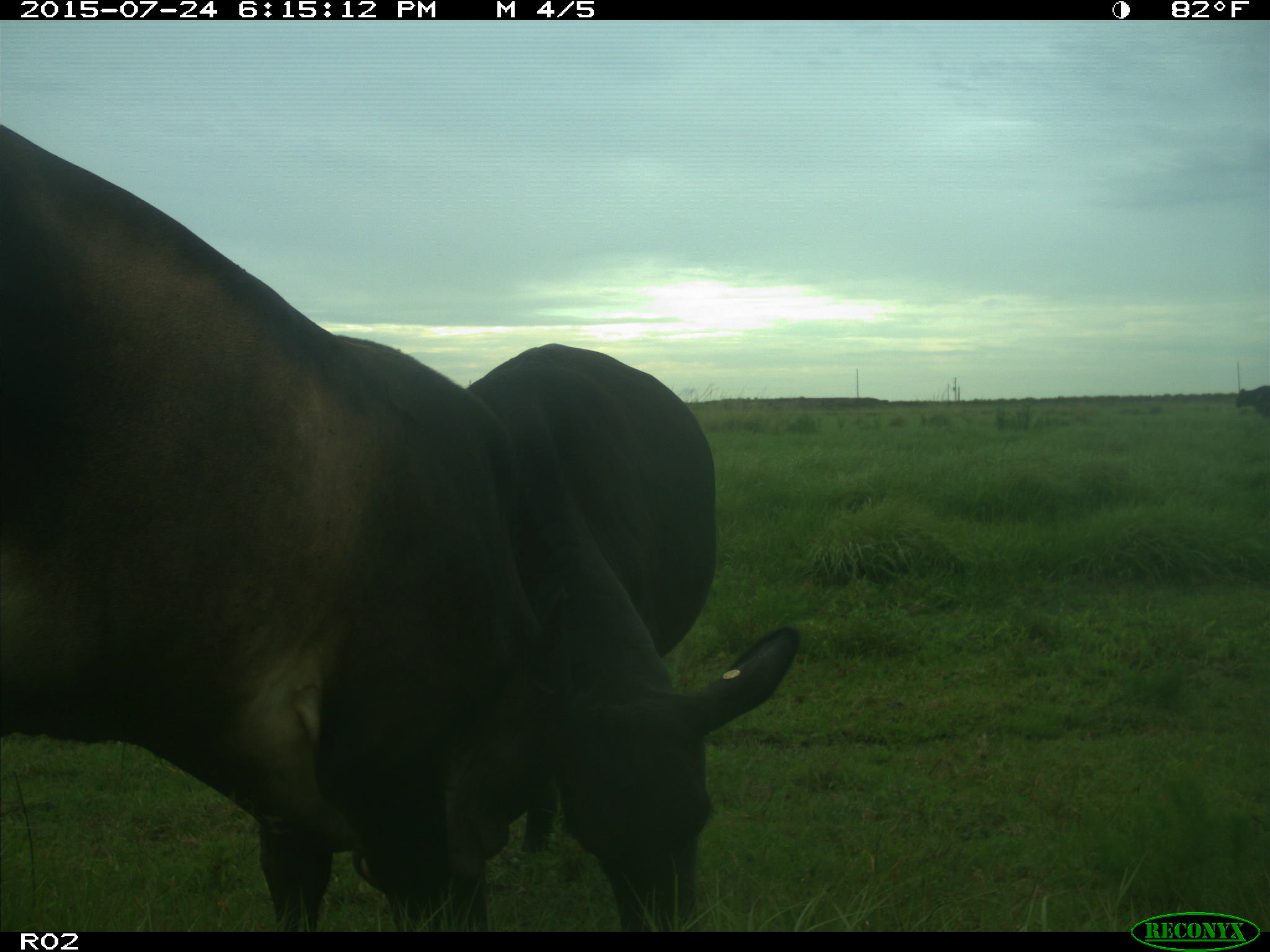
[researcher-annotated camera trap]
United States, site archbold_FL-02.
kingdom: Animalia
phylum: Chordata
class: Mammalia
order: Artiodactyla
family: Bovidae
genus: Bos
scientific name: Bos taurus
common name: domestic cow